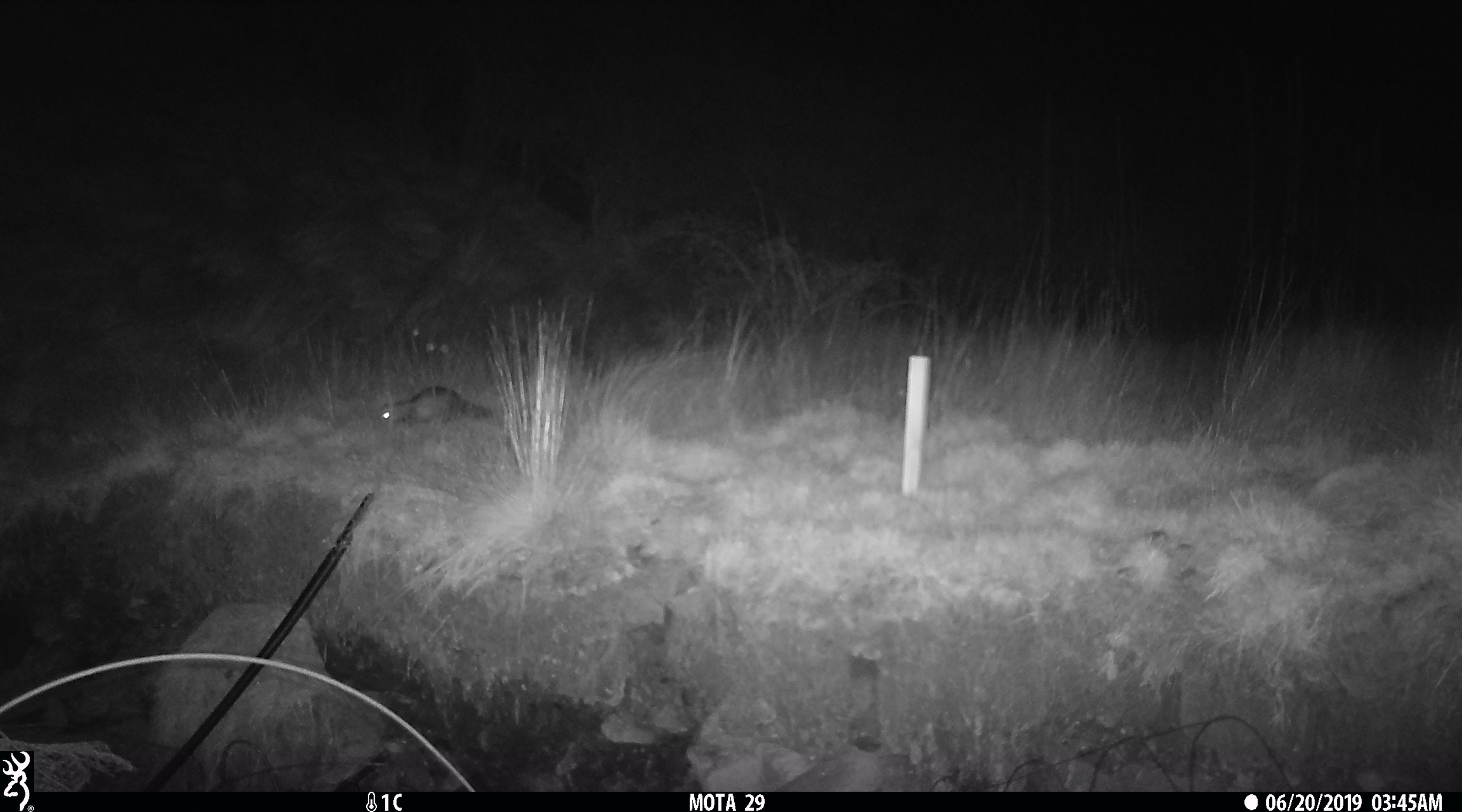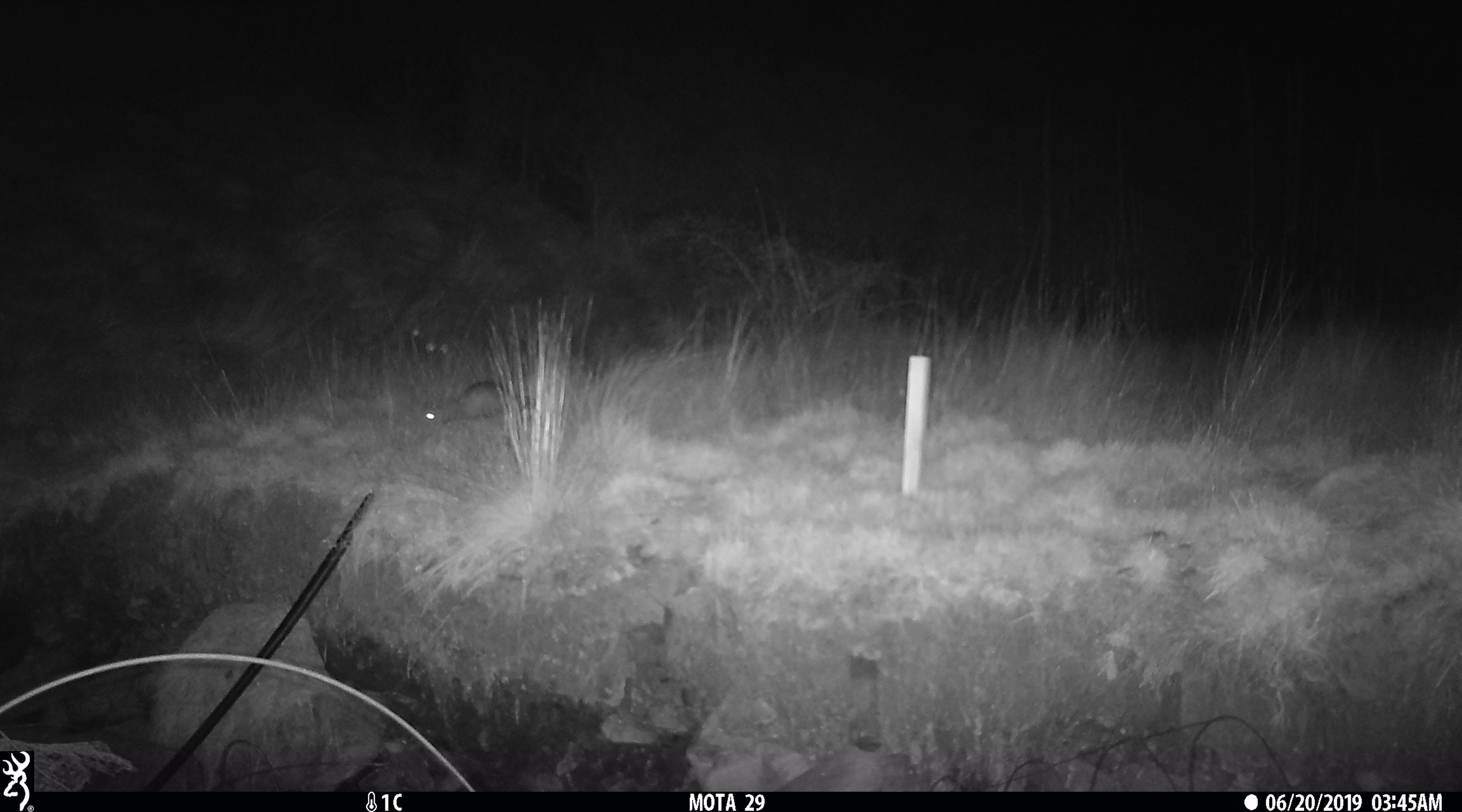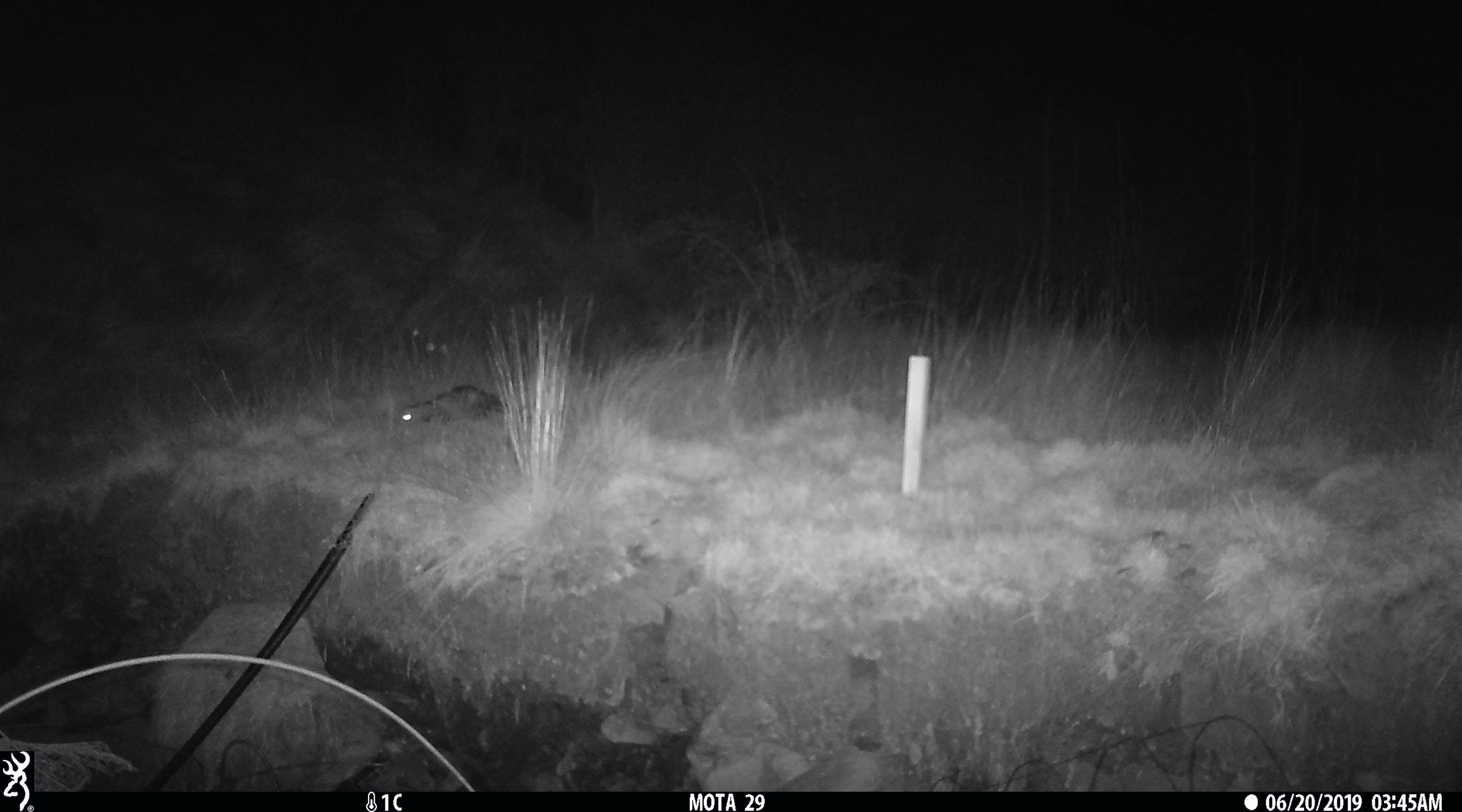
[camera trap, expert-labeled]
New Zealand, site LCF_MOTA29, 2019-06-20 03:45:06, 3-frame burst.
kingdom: Animalia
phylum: Chordata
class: Mammalia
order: Carnivora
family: Mustelidae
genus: Mustela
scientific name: Mustela furo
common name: ferret